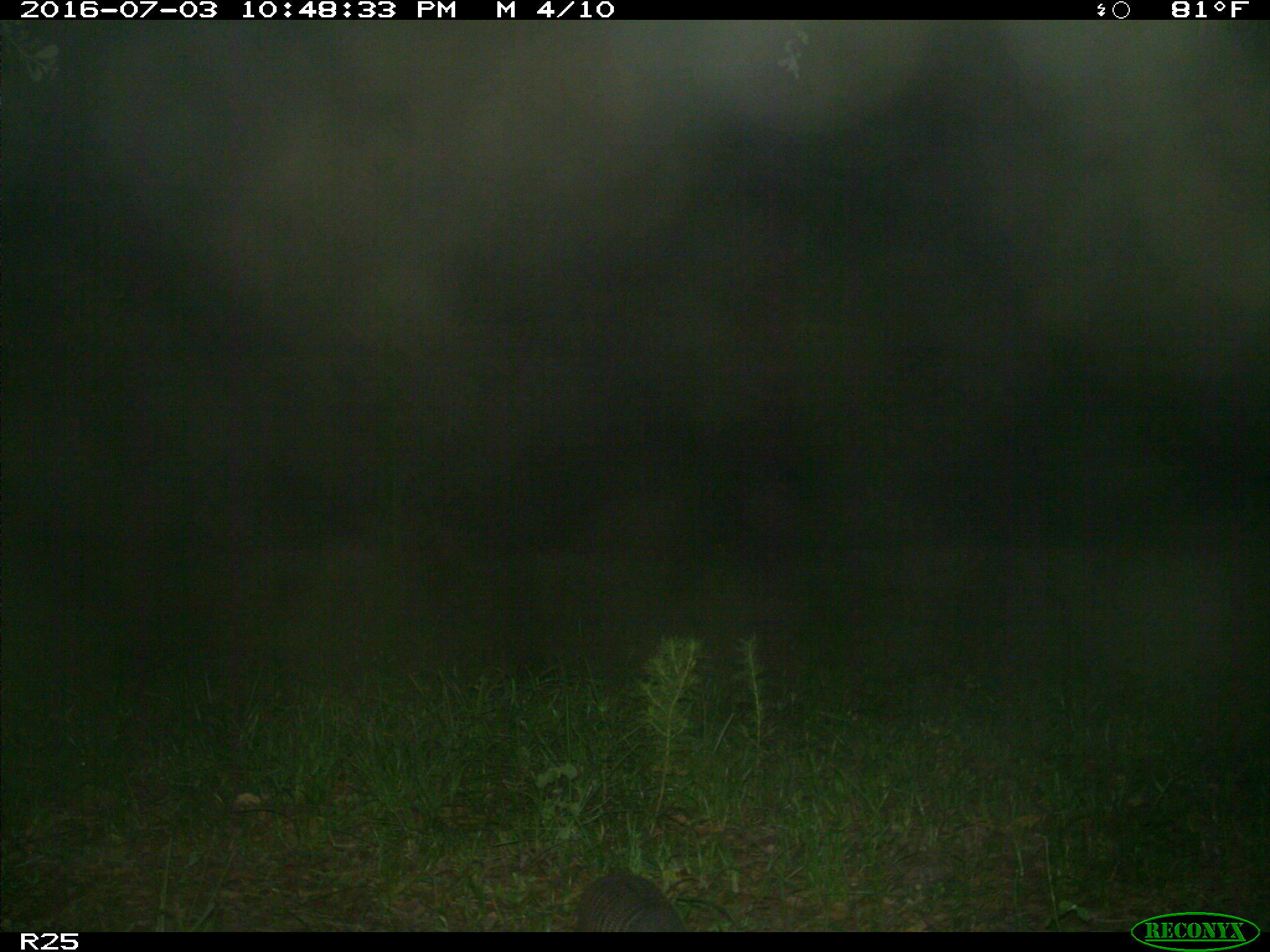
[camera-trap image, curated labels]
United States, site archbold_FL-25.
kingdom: Animalia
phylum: Chordata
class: Mammalia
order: Cingulata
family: Dasypodidae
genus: Dasypus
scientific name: Dasypus novemcinctus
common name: nine-banded armadillo